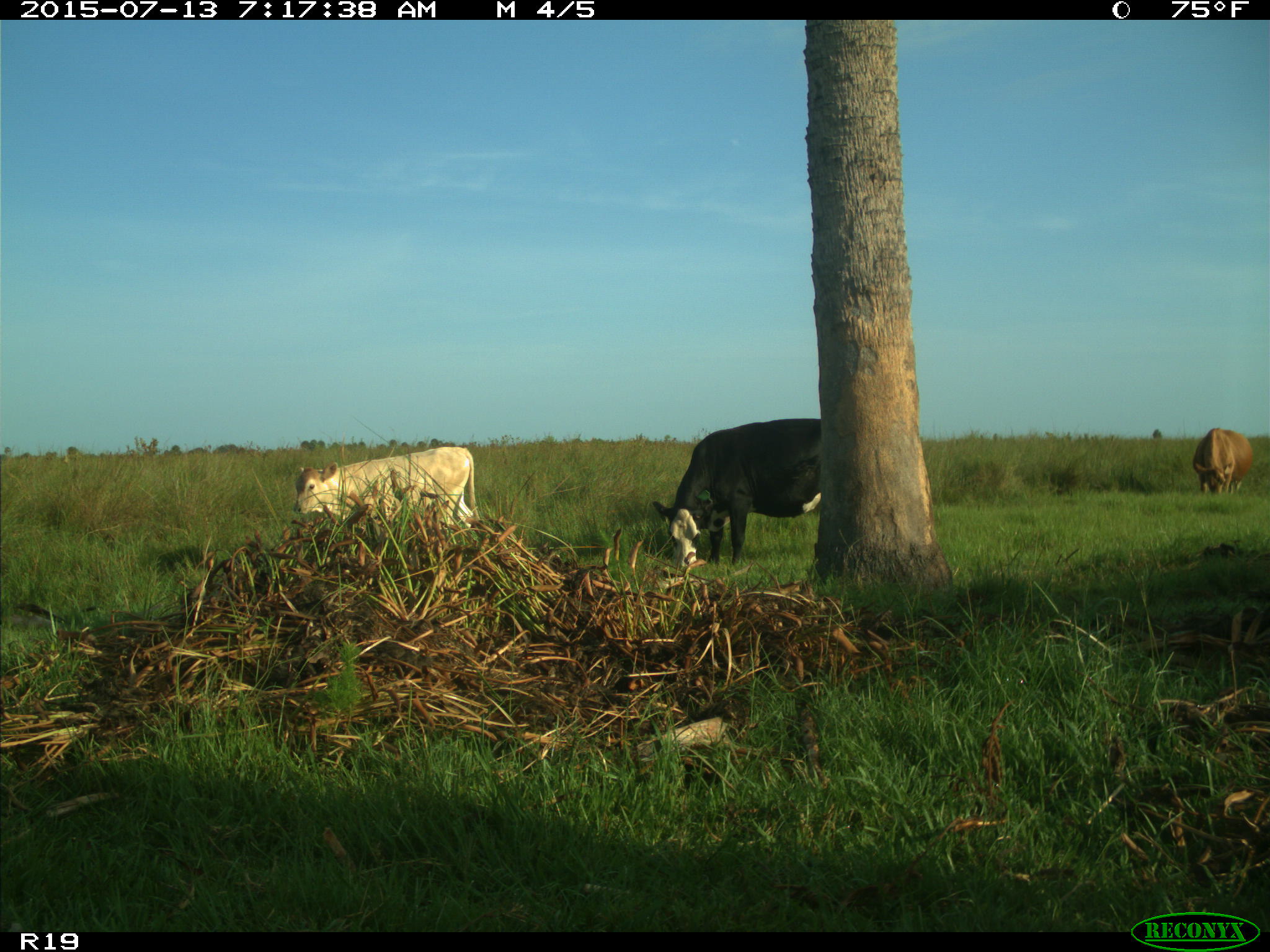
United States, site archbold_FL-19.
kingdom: Animalia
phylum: Chordata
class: Mammalia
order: Artiodactyla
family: Bovidae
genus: Bos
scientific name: Bos taurus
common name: domestic cow